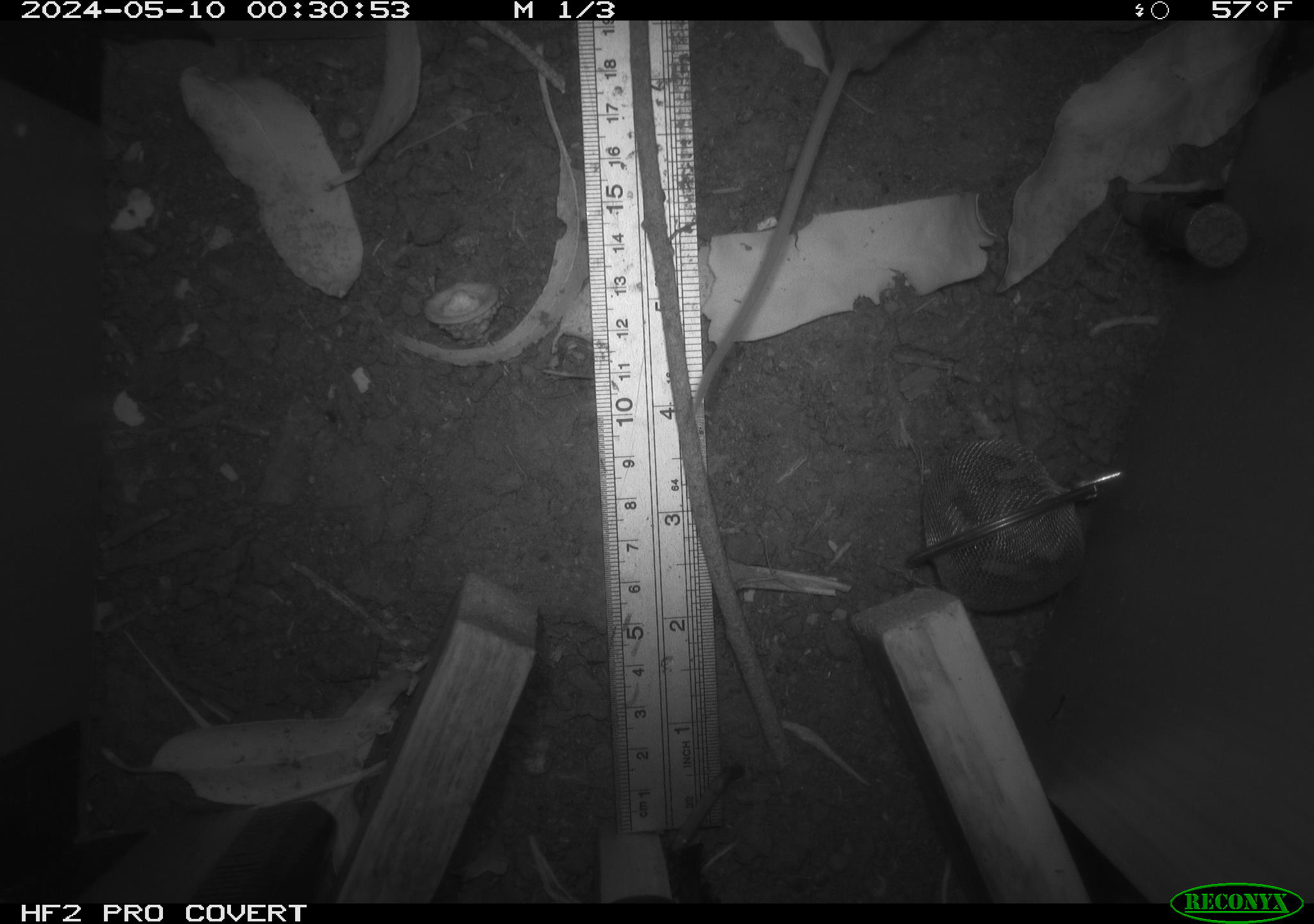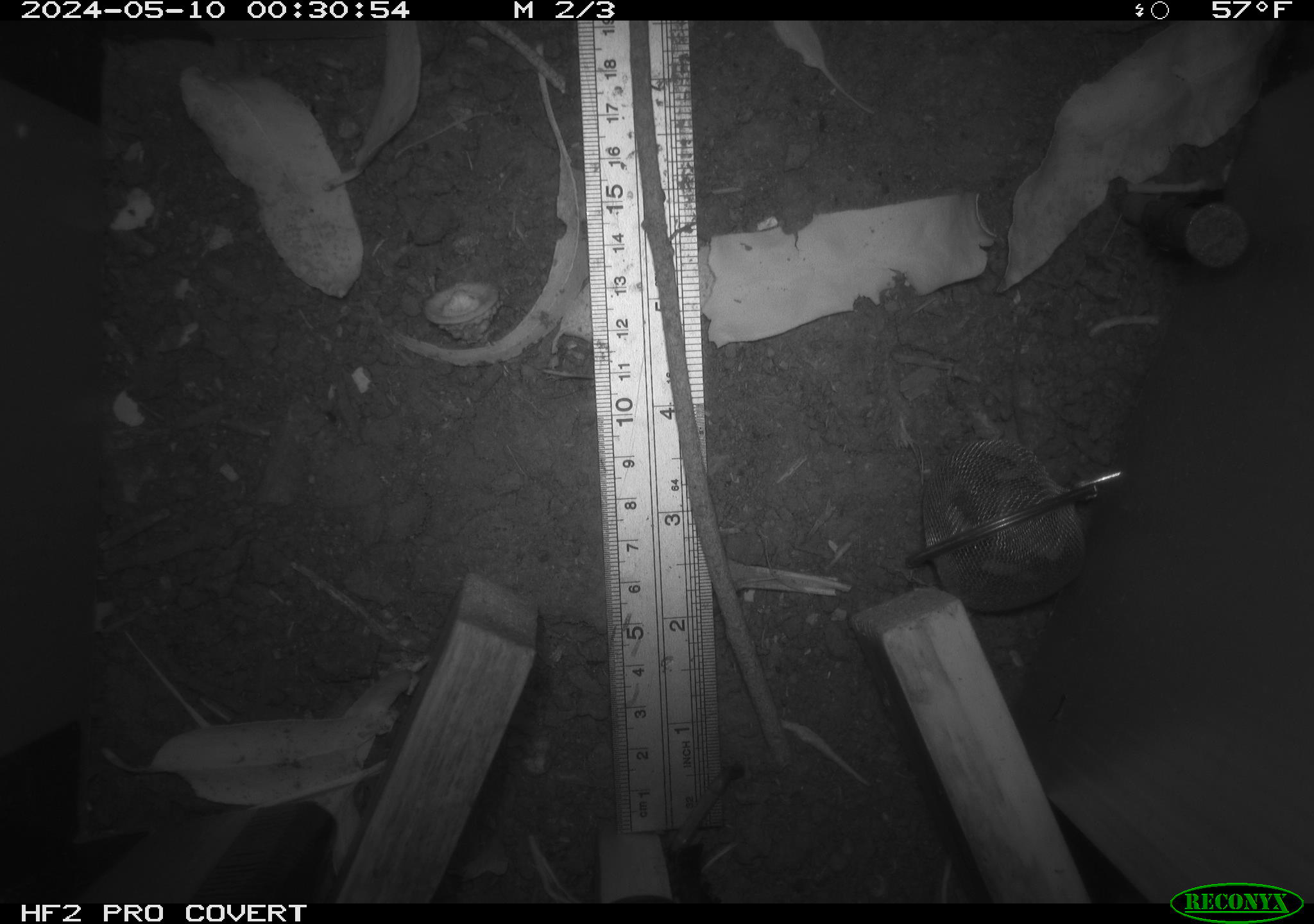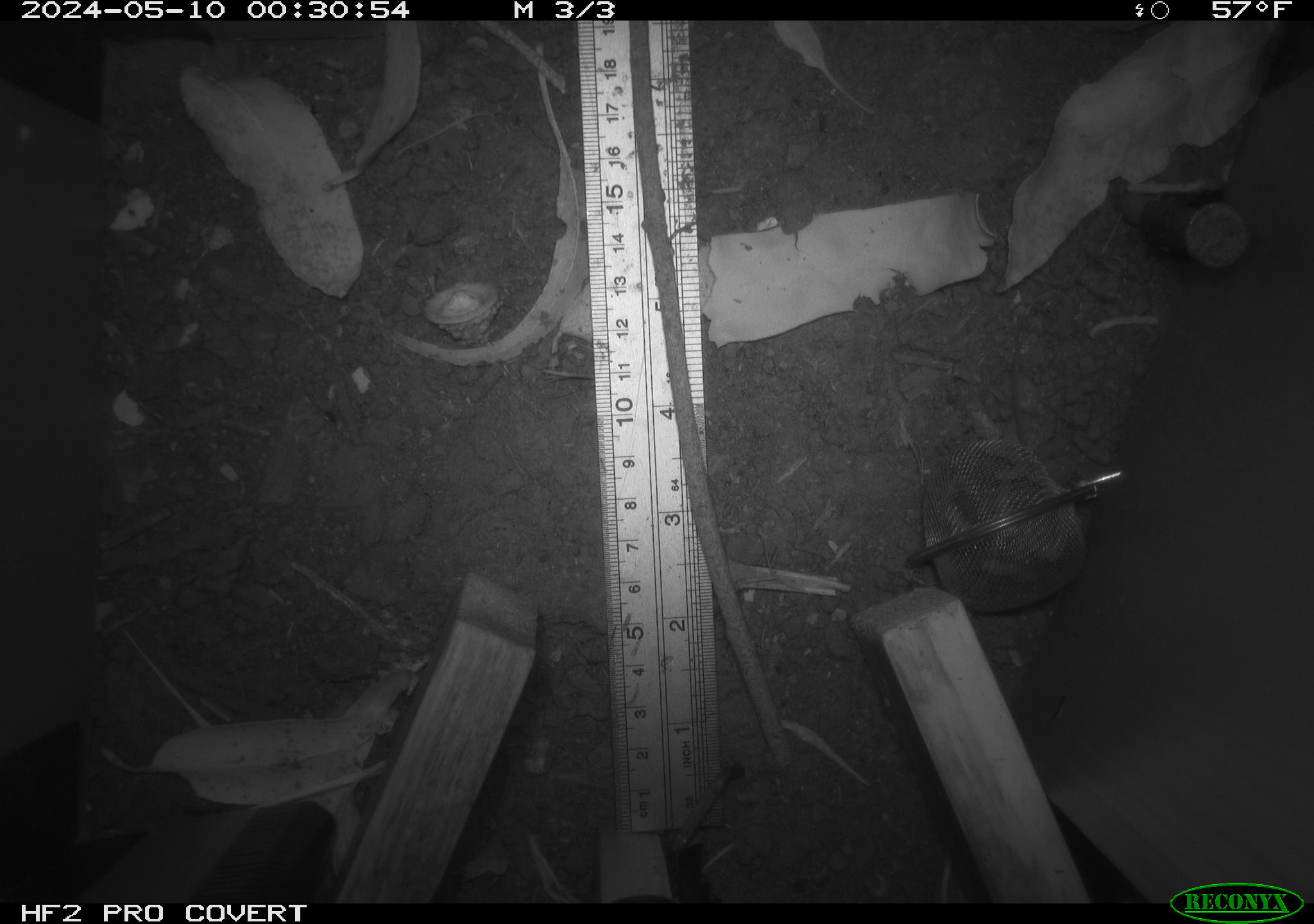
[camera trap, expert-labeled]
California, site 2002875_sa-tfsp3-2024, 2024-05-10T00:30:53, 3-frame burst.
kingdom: Animalia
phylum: Chordata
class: Mammalia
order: Rodentia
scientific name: Rodentia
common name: rodent